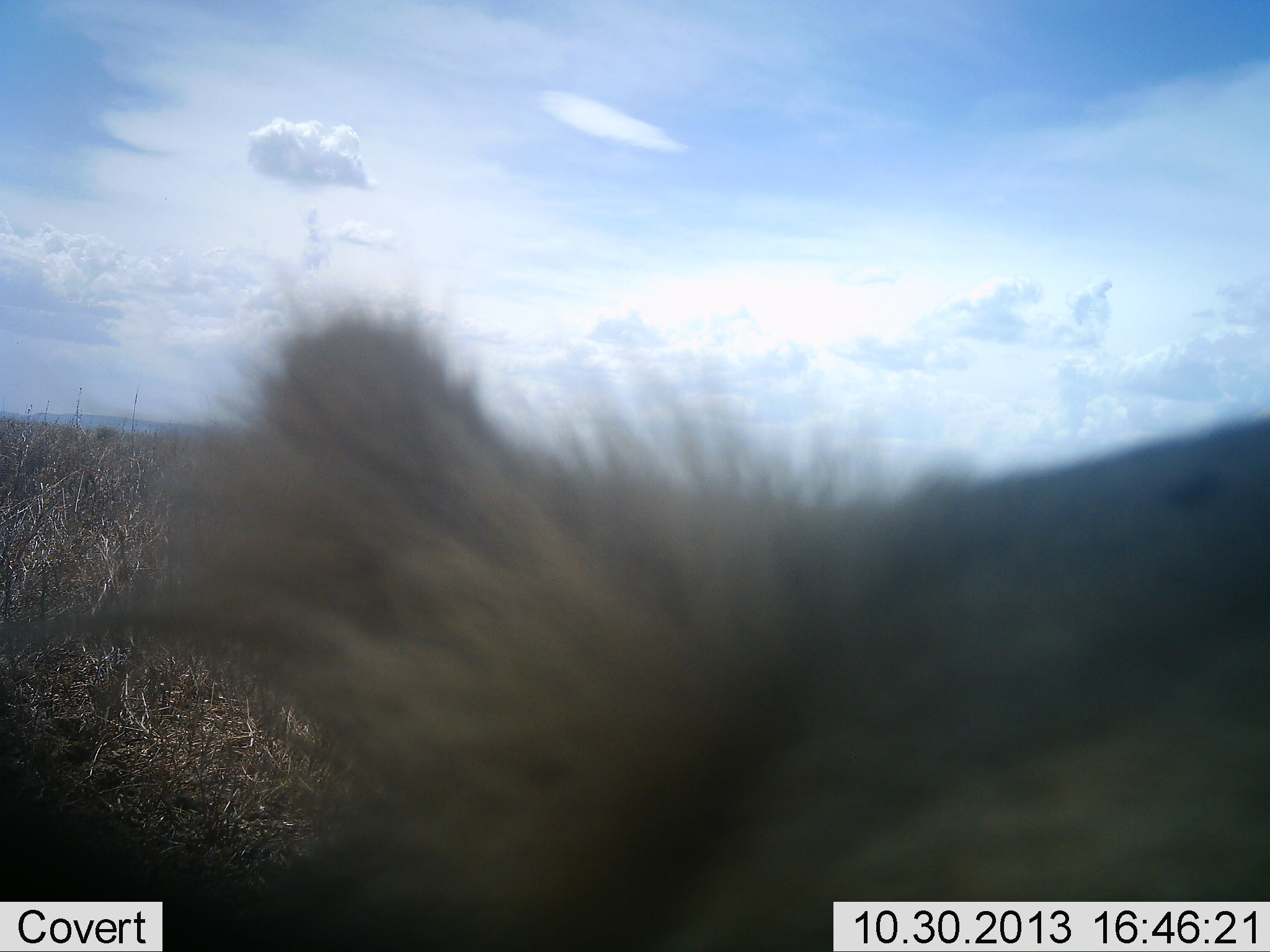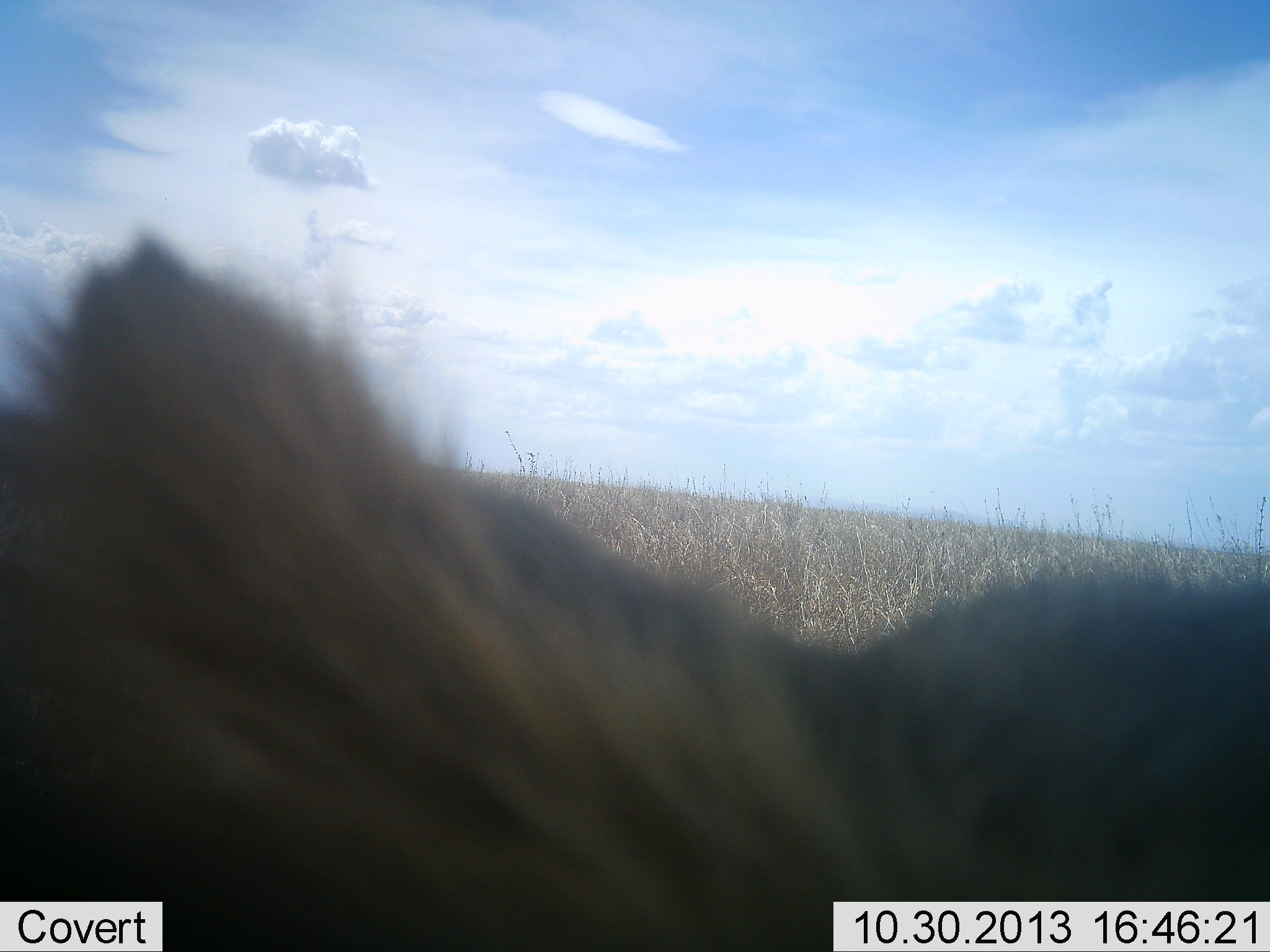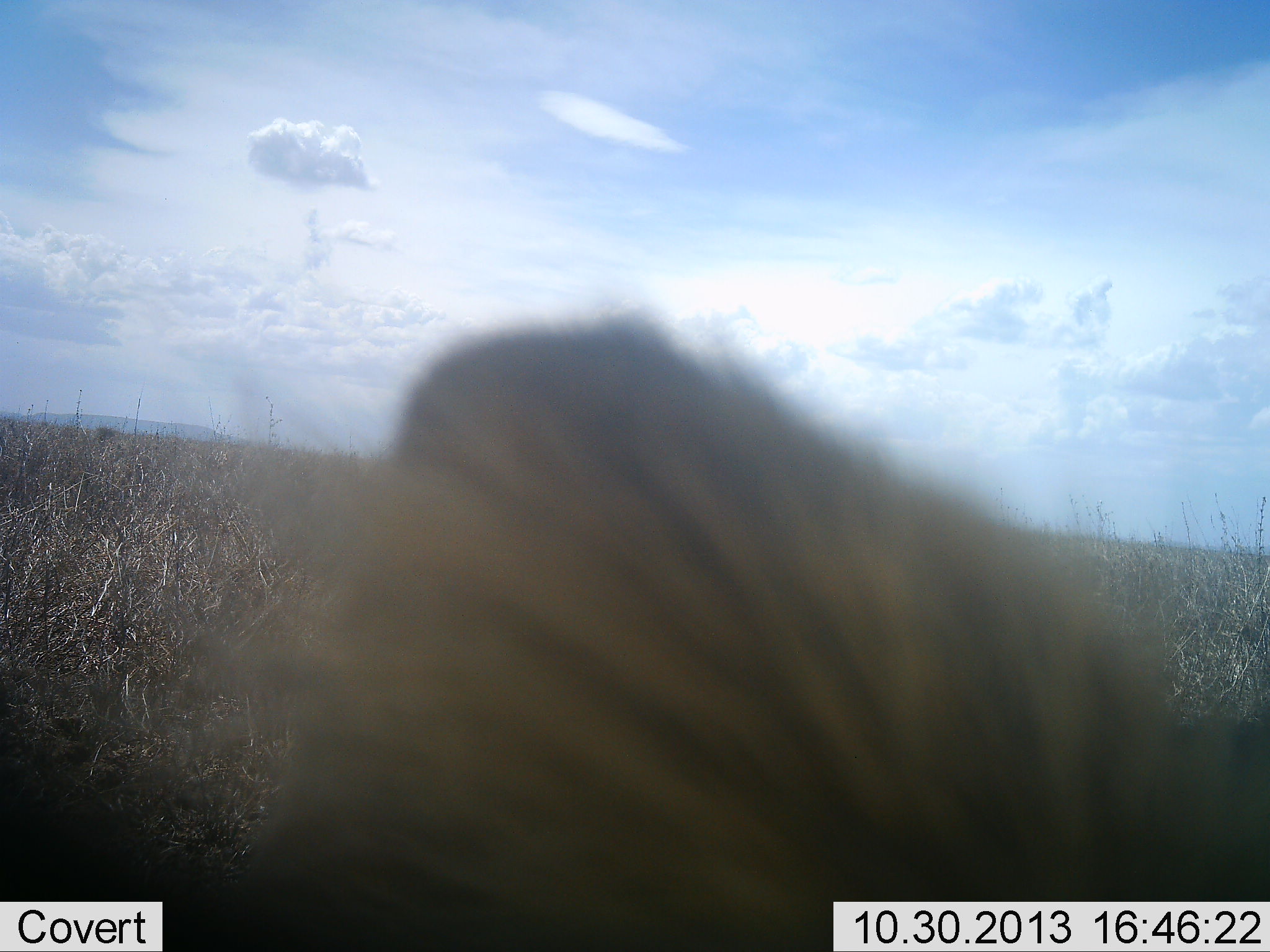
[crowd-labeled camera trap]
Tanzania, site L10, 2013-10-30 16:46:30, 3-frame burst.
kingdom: Animalia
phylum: Chordata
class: Mammalia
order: Carnivora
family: Felidae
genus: Panthera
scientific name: Panthera leo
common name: lion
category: lionfemale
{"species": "lionfemale (lion) (Panthera leo)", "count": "1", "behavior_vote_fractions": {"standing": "57%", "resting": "43%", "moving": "0%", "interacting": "0%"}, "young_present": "0%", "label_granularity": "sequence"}